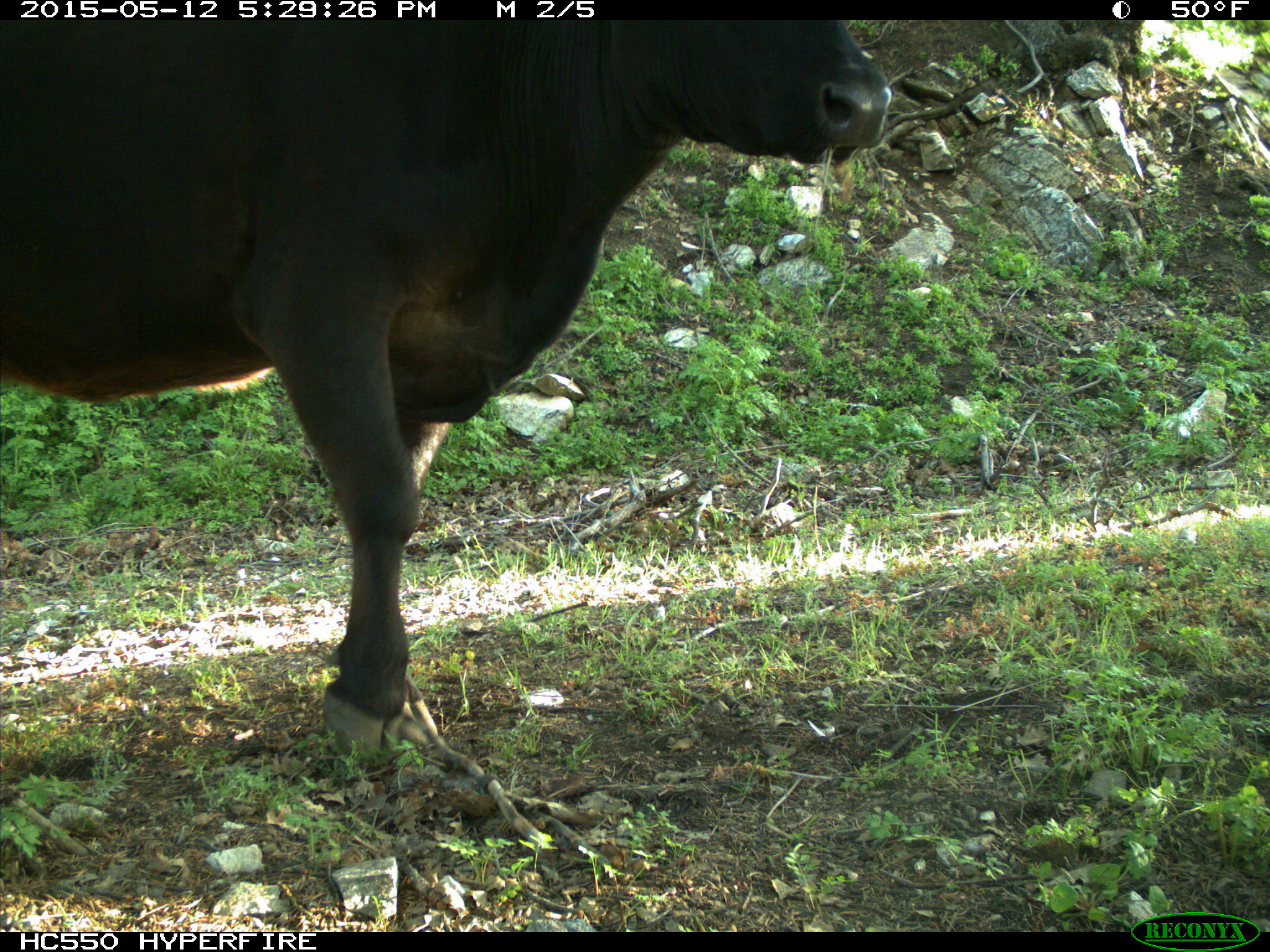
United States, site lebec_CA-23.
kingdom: Animalia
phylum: Chordata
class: Mammalia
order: Artiodactyla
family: Bovidae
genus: Bos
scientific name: Bos taurus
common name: domestic cow